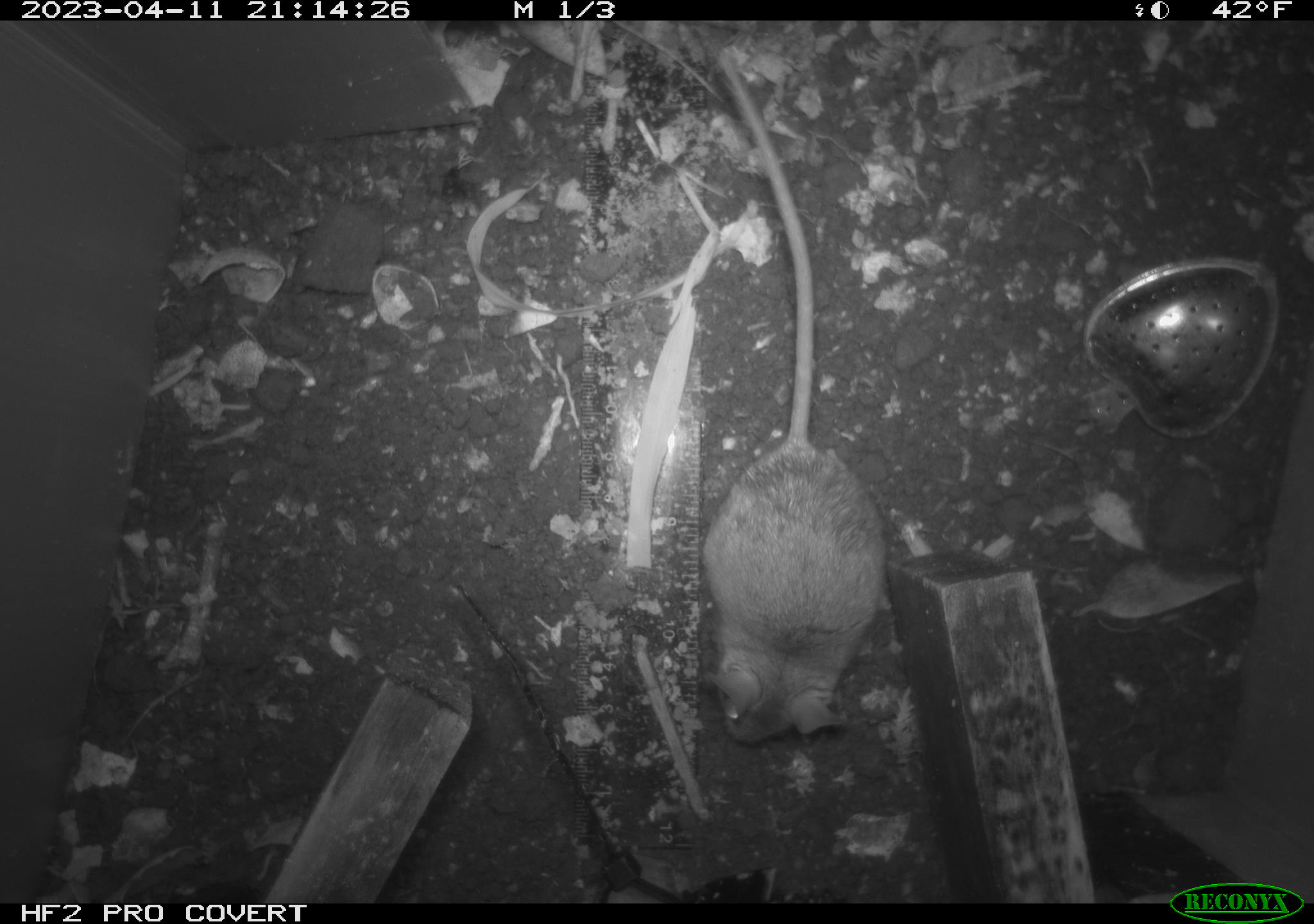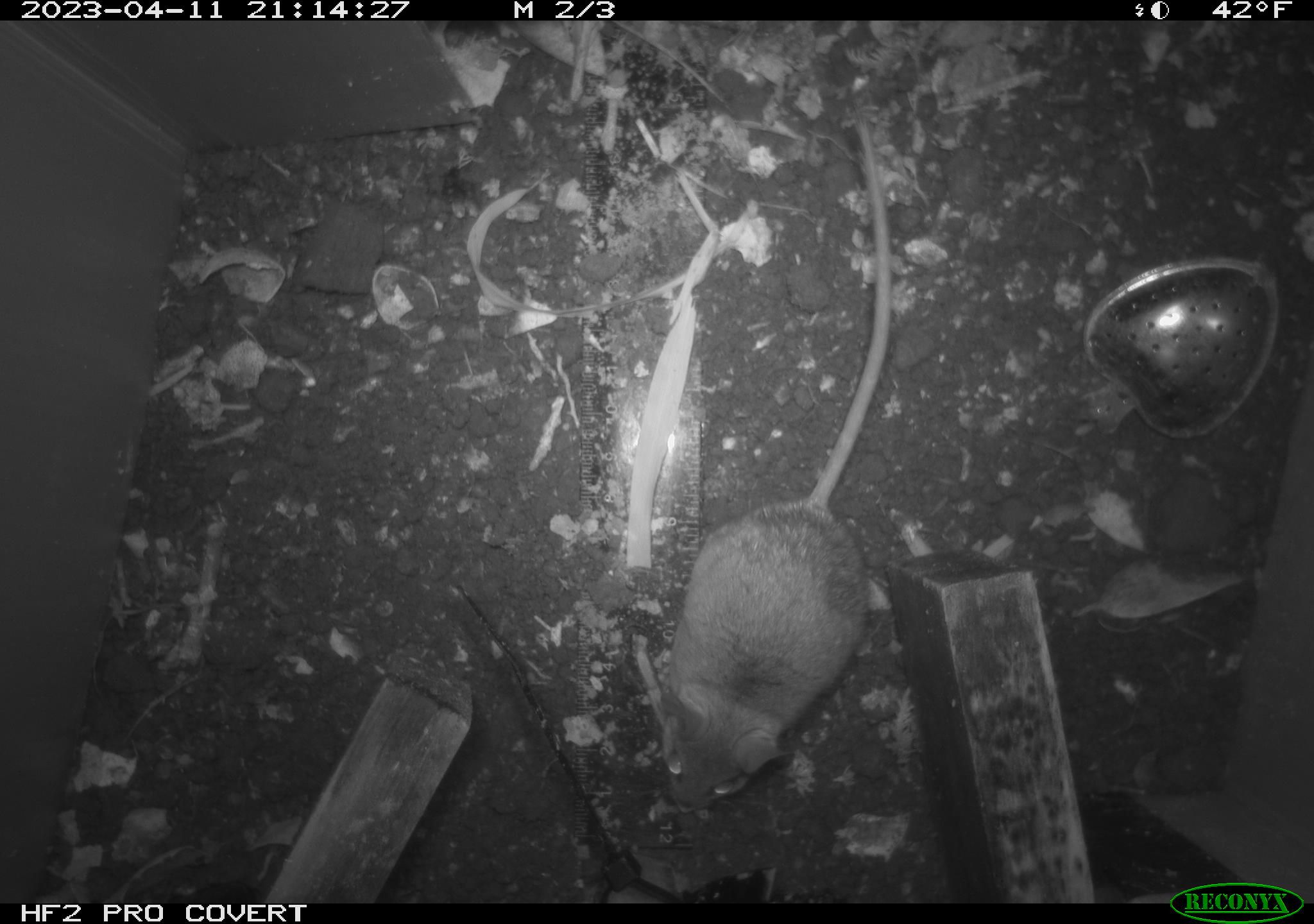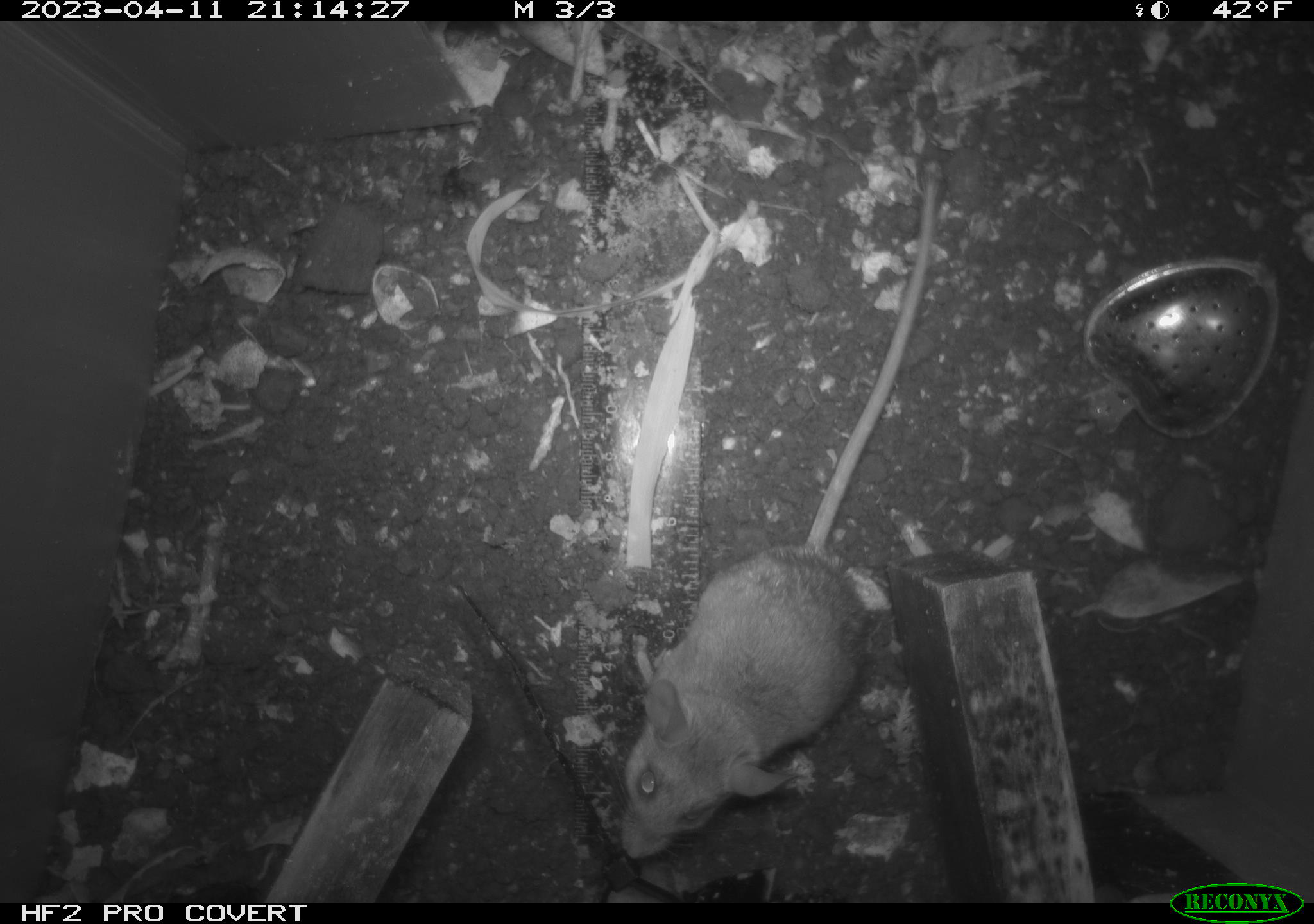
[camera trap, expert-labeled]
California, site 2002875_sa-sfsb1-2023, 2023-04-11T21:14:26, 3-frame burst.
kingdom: Animalia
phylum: Chordata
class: Mammalia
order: Rodentia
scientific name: Rodentia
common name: mouse species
Mouse species (Rodentia).